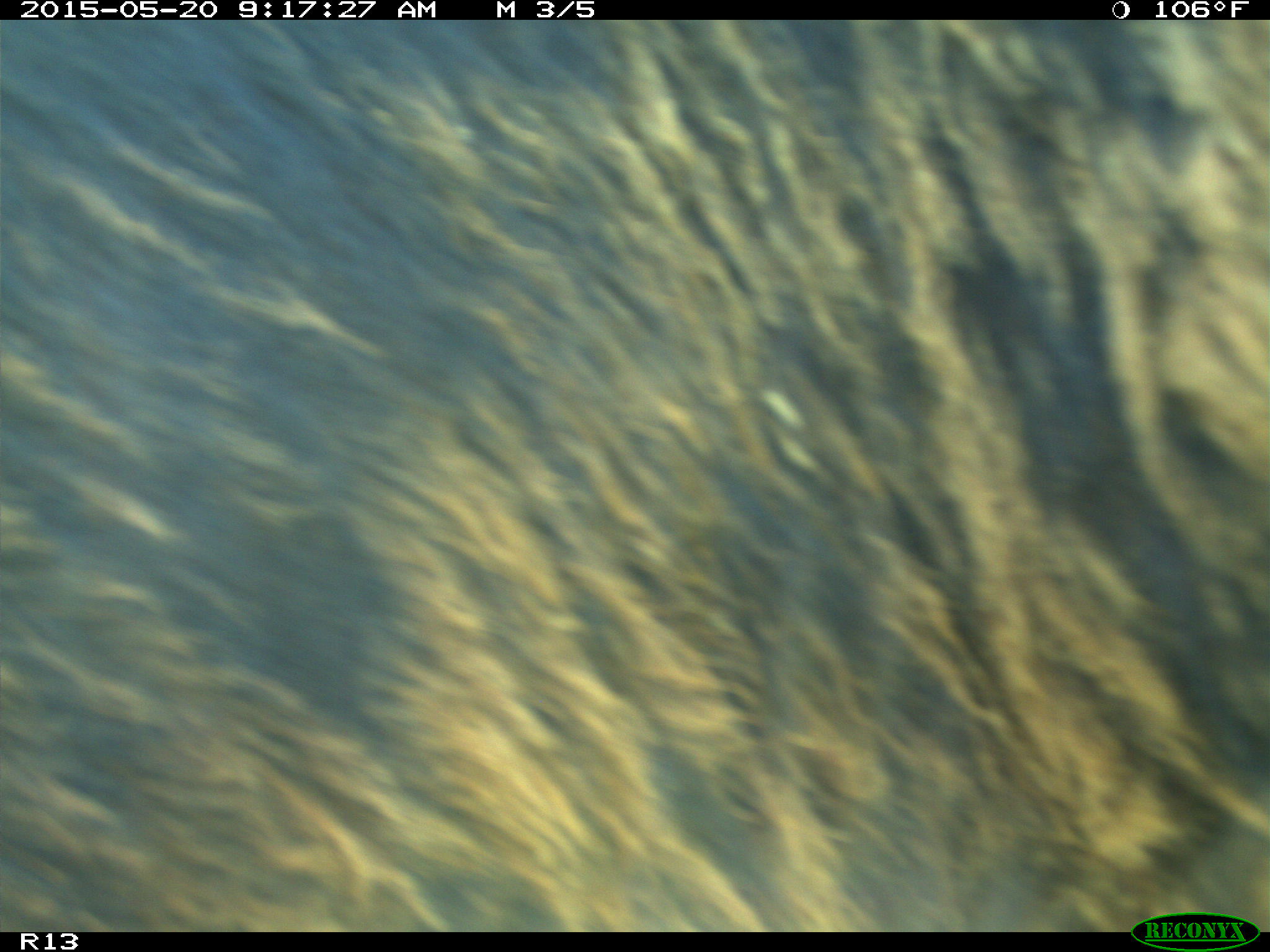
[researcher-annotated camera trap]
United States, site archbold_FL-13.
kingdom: Animalia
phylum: Chordata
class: Mammalia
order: Artiodactyla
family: Bovidae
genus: Bos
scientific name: Bos taurus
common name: domestic cow